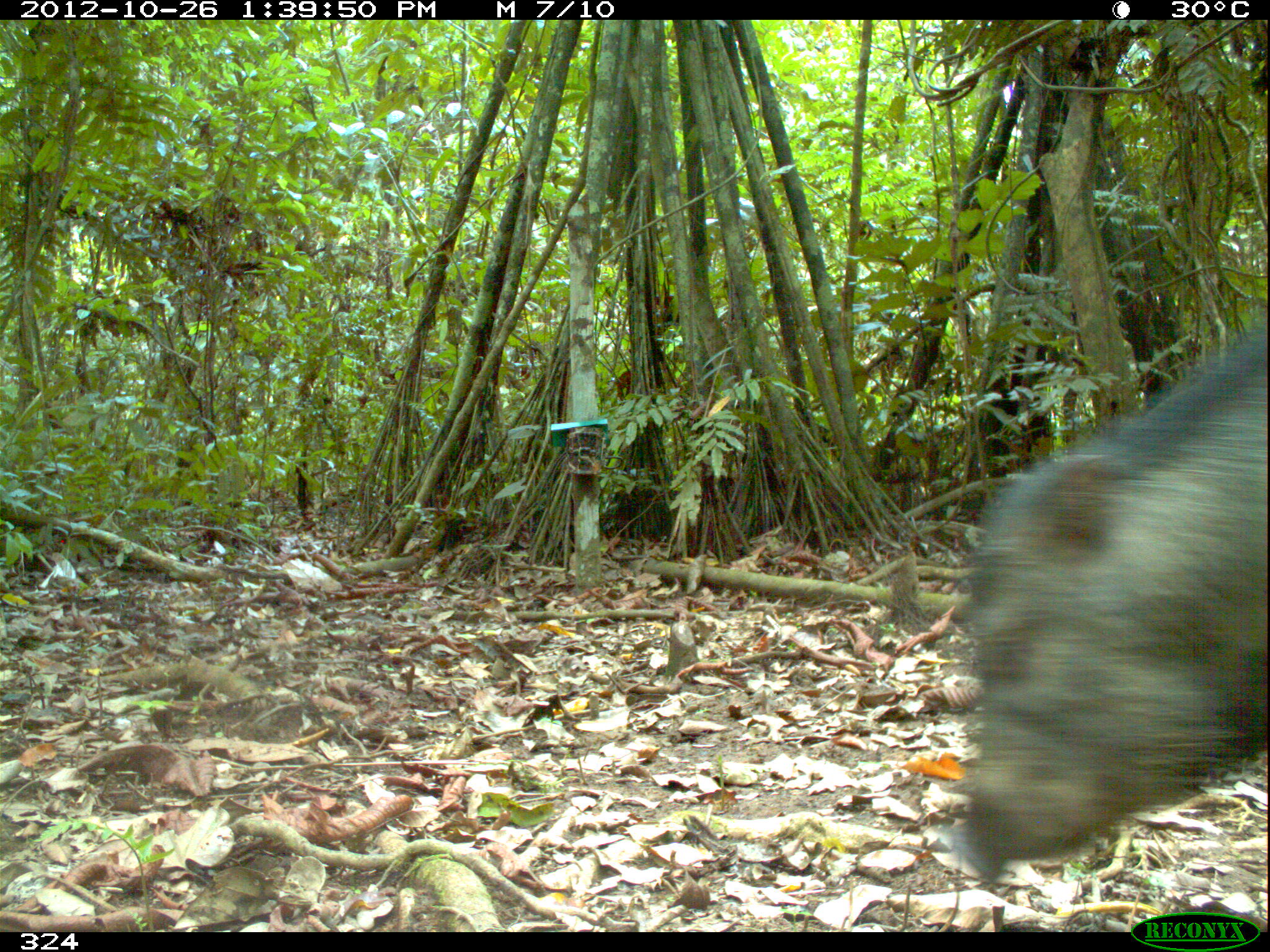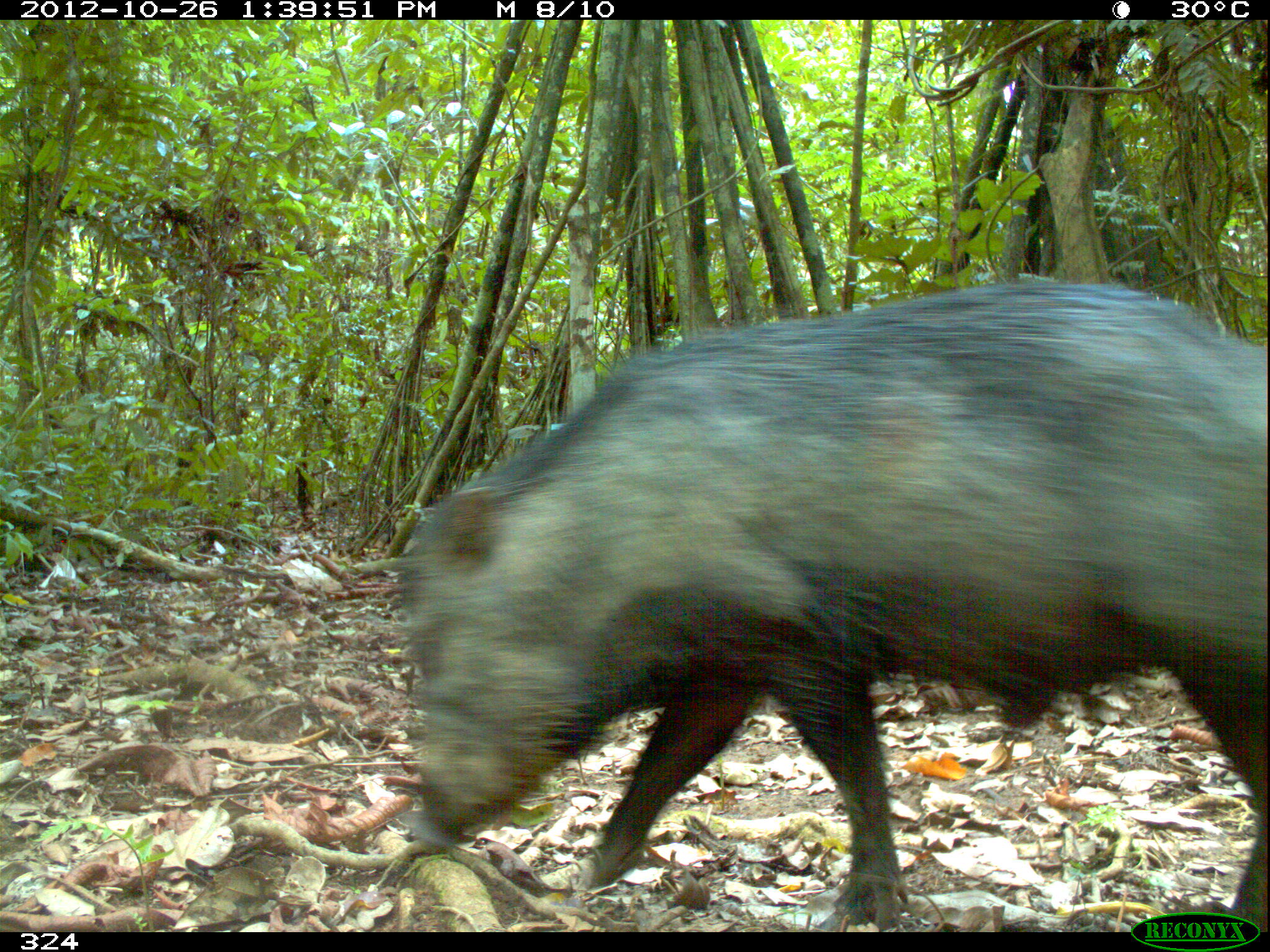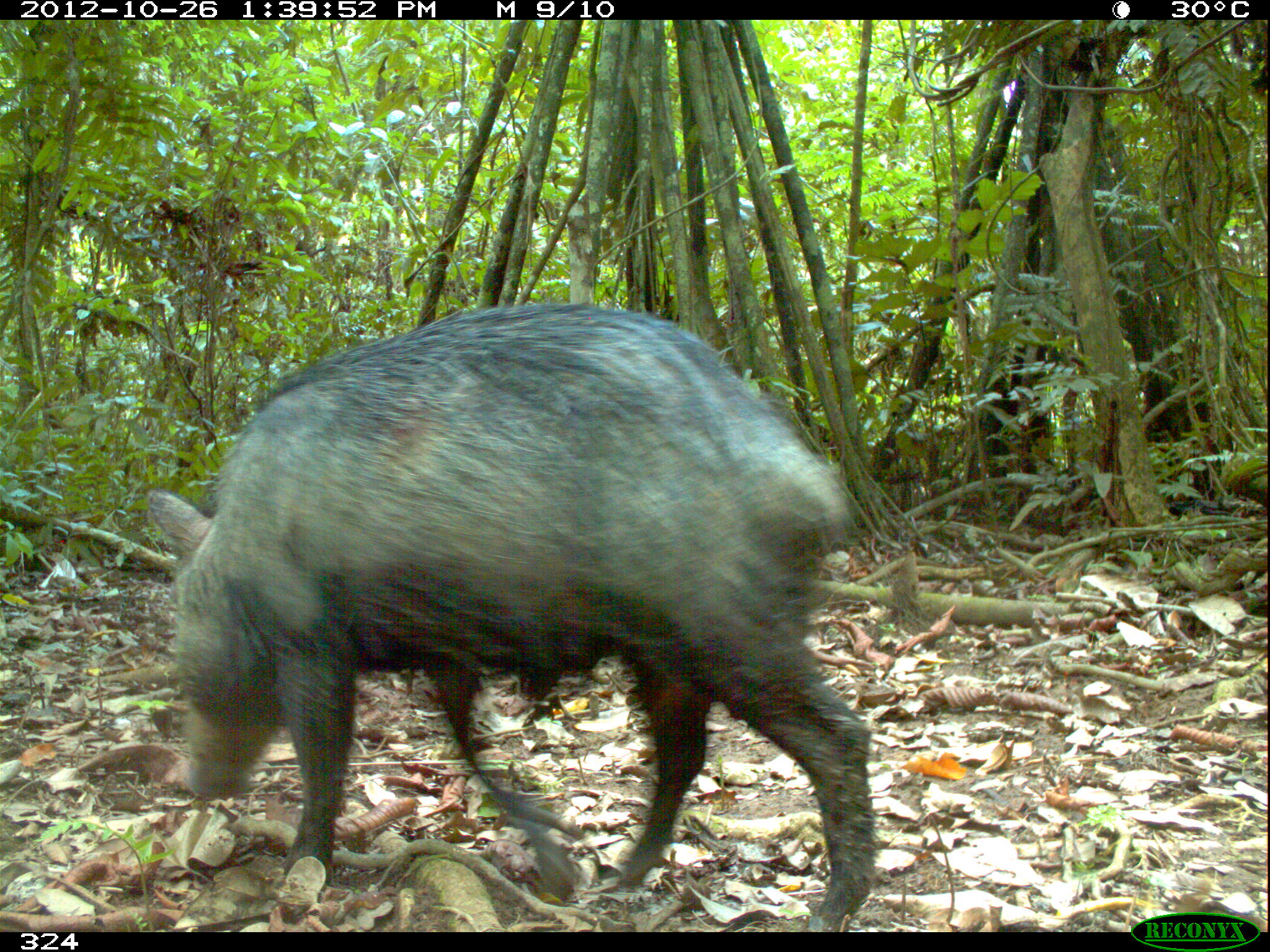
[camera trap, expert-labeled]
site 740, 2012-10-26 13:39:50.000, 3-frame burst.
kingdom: Animalia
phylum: Chordata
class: Mammalia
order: Artiodactyla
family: Tayassuidae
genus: Tayassu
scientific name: Tayassu pecari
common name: white-lipped peccary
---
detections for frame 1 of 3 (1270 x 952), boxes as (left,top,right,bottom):
tayassu pecari: (938,318,1270,882)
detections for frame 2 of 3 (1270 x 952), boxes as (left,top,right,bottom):
tayassu pecari: (392,276,1270,929)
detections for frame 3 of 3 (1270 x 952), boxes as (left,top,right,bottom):
tayassu pecari: (142,299,879,930)